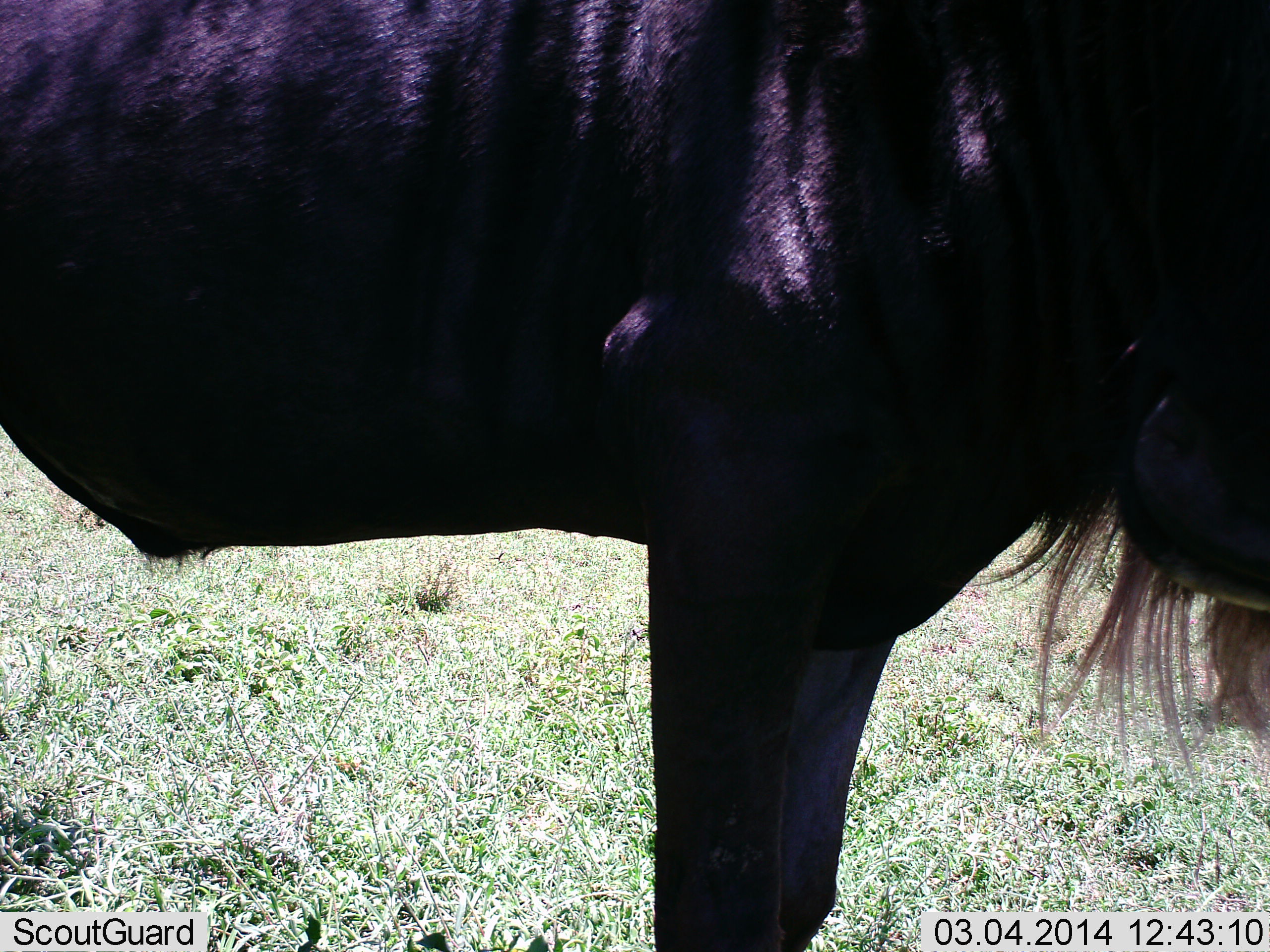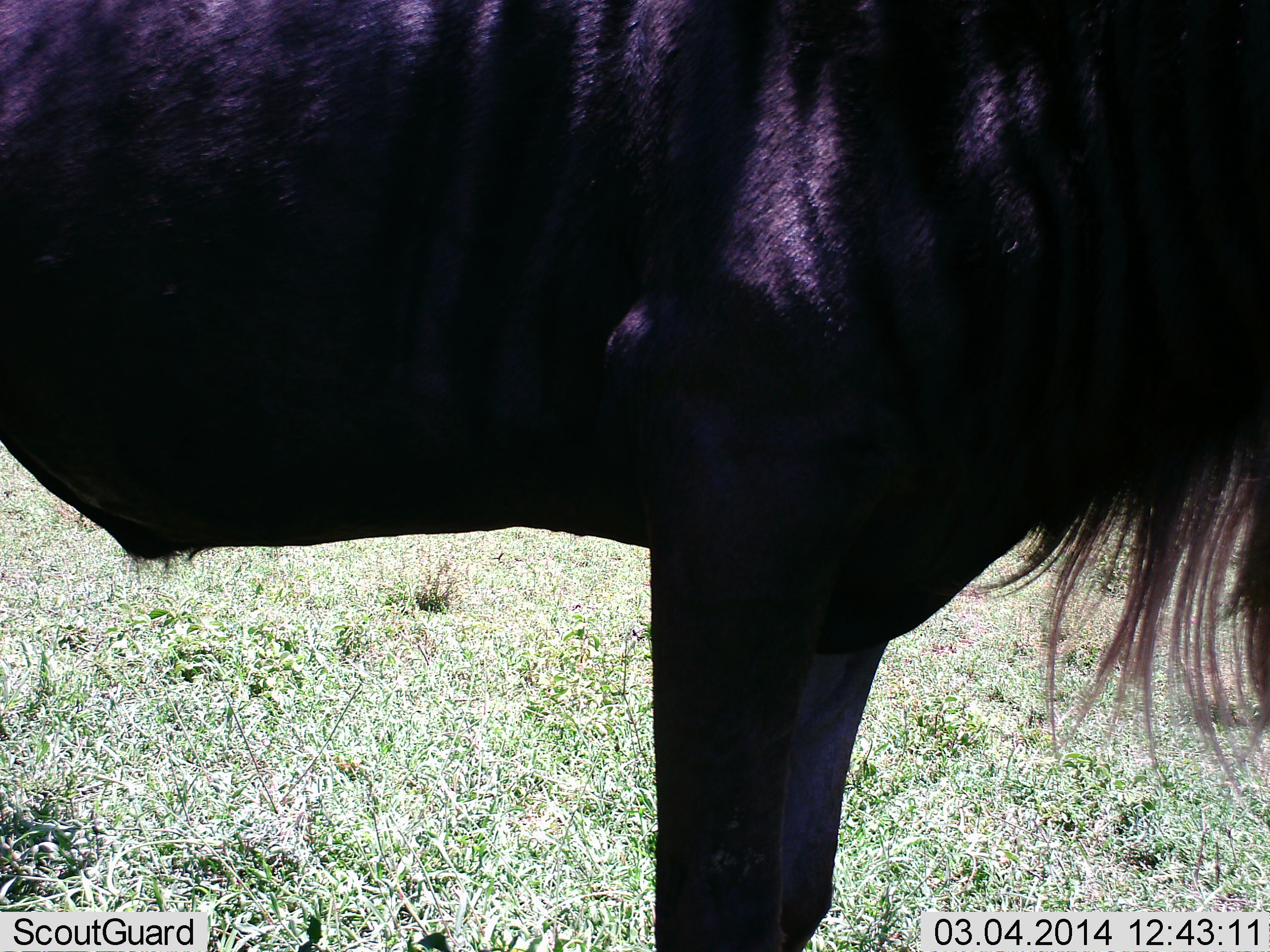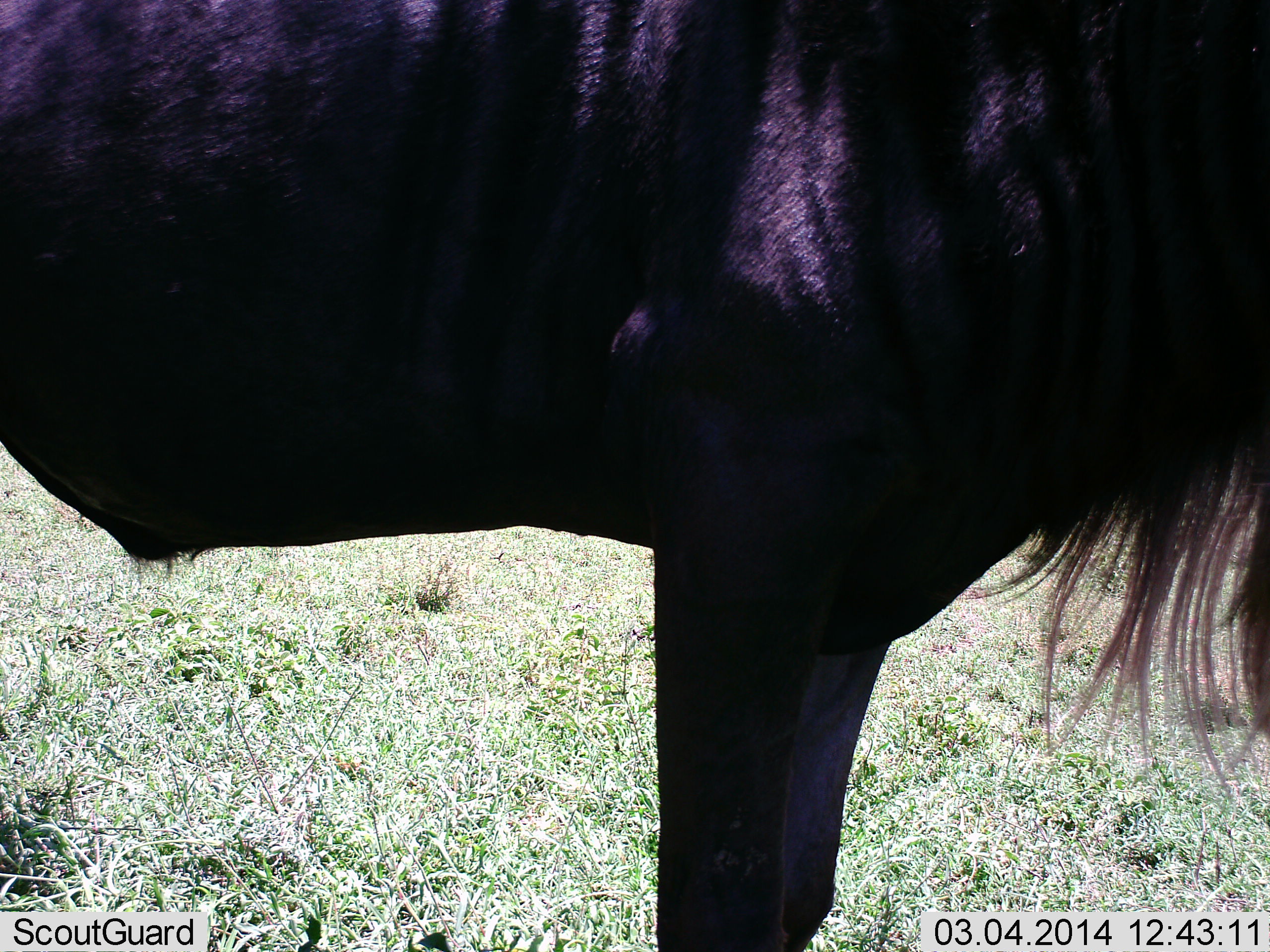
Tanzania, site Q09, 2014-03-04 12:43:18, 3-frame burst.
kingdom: Animalia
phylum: Chordata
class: Mammalia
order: Artiodactyla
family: Bovidae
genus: Connochaetes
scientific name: Connochaetes taurinus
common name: blue wildebeest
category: wildebeest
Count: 1.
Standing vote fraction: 100%.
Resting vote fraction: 0%.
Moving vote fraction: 0%.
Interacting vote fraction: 0%.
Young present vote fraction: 0%.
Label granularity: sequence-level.